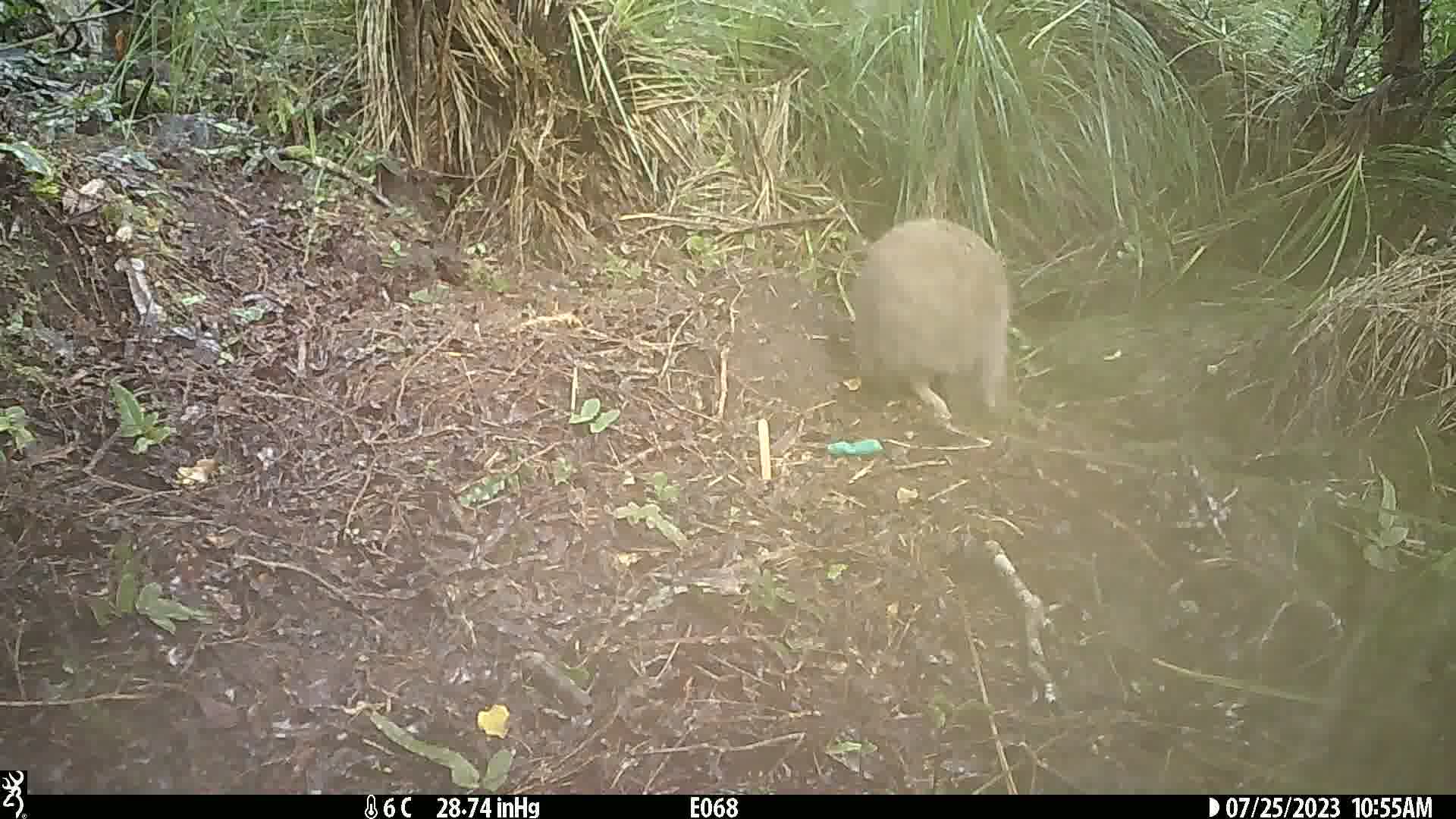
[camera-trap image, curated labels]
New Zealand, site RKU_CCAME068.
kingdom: Animalia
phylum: Chordata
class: Aves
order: Apterygiformes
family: Apterygidae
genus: Apteryx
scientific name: Apteryx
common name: kiwi